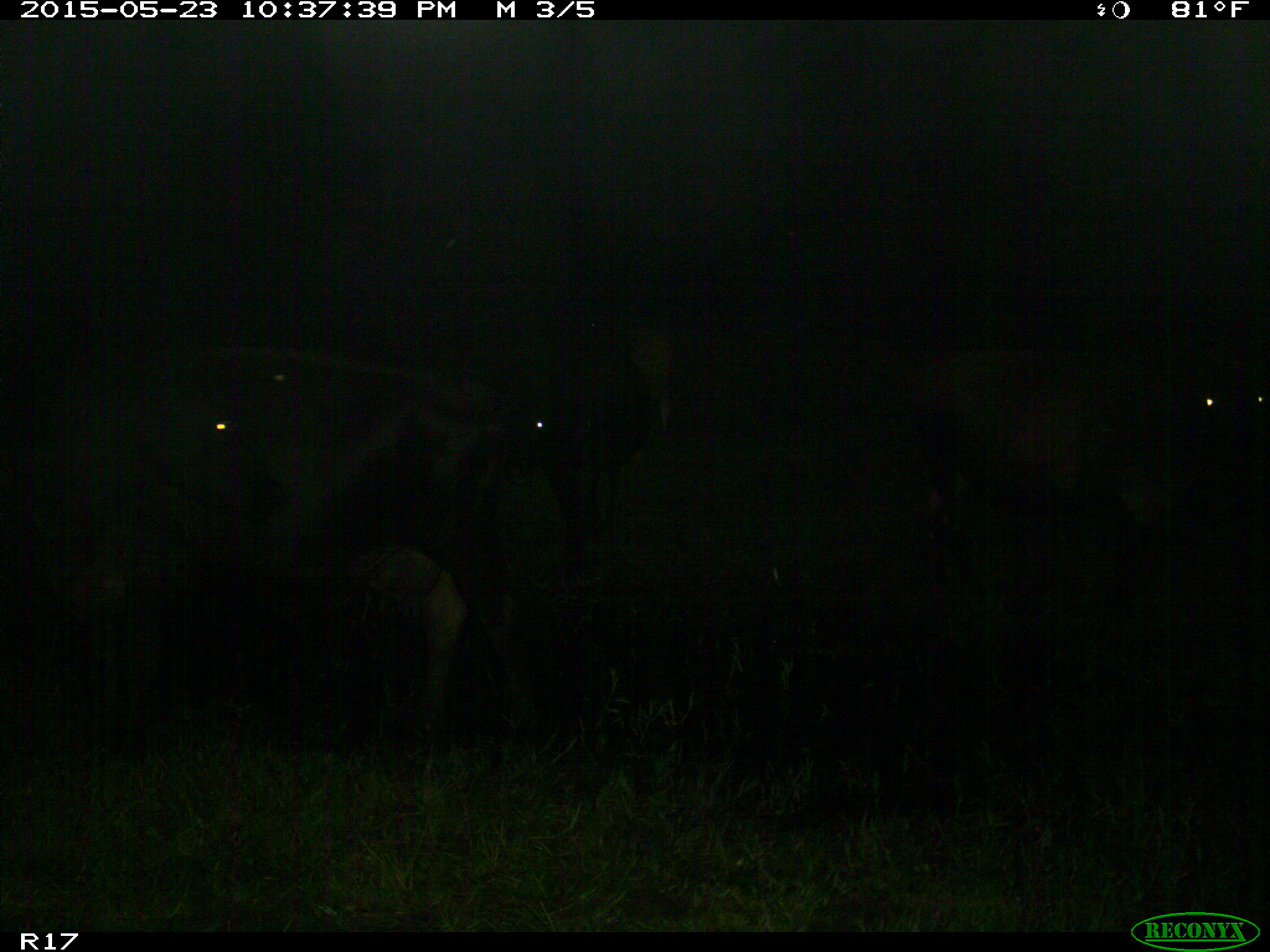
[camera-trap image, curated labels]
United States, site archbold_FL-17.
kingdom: Animalia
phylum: Chordata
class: Mammalia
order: Artiodactyla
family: Bovidae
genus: Bos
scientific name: Bos taurus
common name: domestic cow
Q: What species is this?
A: Bos taurus (domestic cow).